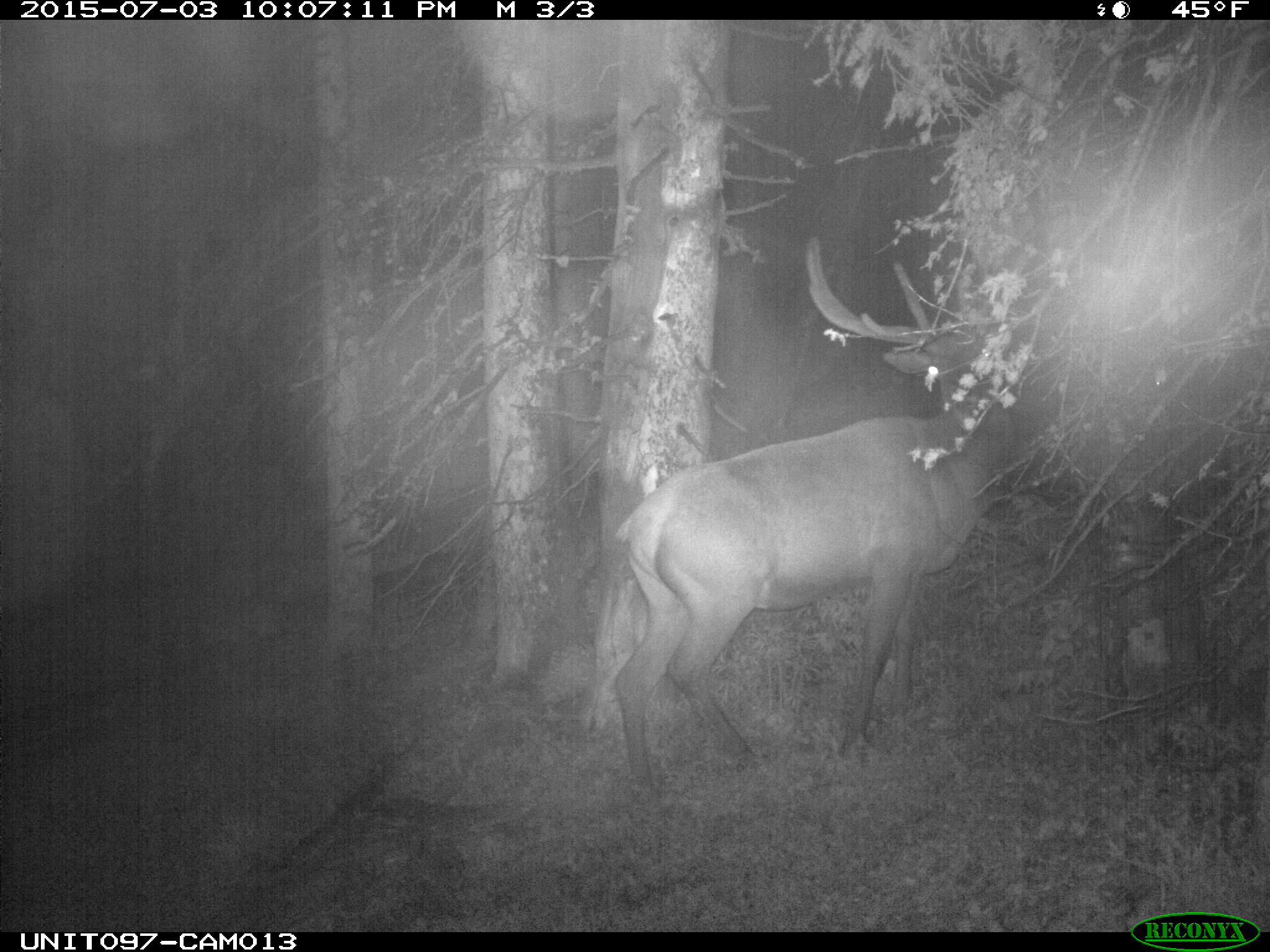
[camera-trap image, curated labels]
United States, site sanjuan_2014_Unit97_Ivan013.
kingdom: Animalia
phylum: Chordata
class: Mammalia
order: Artiodactyla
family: Cervidae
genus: Cervus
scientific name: Cervus elaphus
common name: red deer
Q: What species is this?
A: Cervus elaphus (red deer).